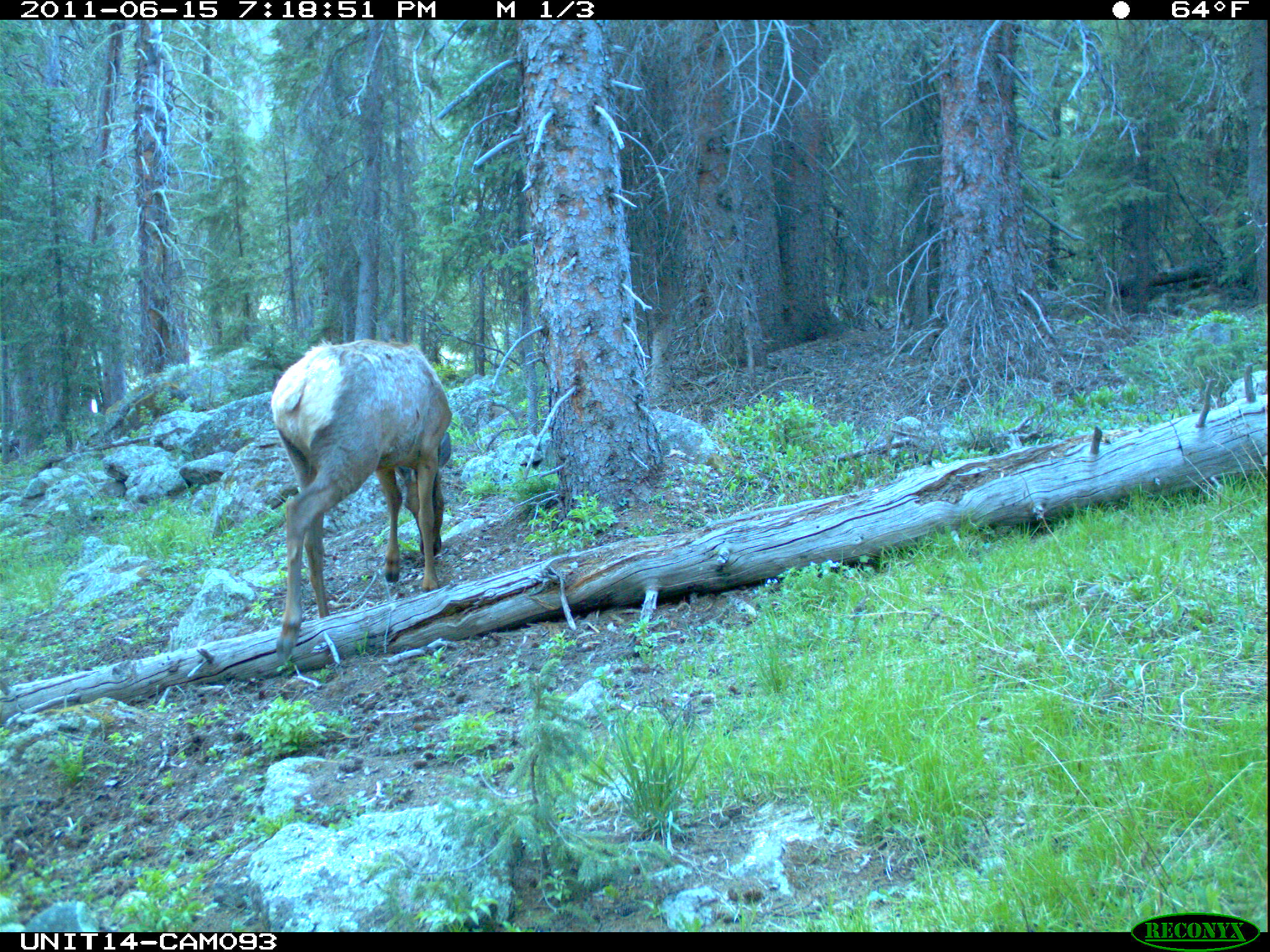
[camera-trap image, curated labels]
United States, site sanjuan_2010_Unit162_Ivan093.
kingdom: Animalia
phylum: Chordata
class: Mammalia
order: Artiodactyla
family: Cervidae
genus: Cervus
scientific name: Cervus elaphus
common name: red deer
Cervus elaphus (red deer).